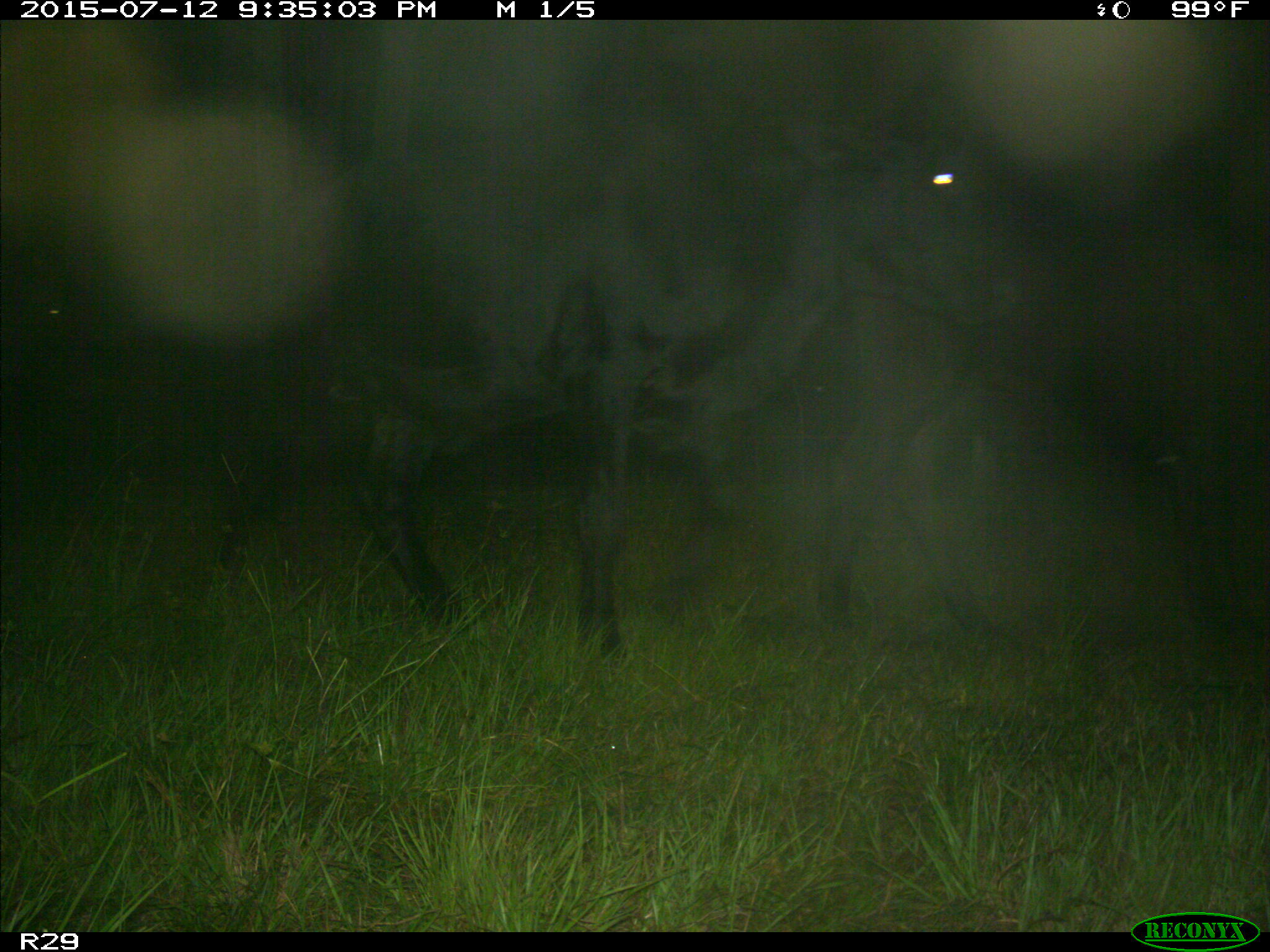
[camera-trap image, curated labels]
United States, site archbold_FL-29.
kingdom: Animalia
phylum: Chordata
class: Mammalia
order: Artiodactyla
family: Bovidae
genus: Bos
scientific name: Bos taurus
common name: domestic cow